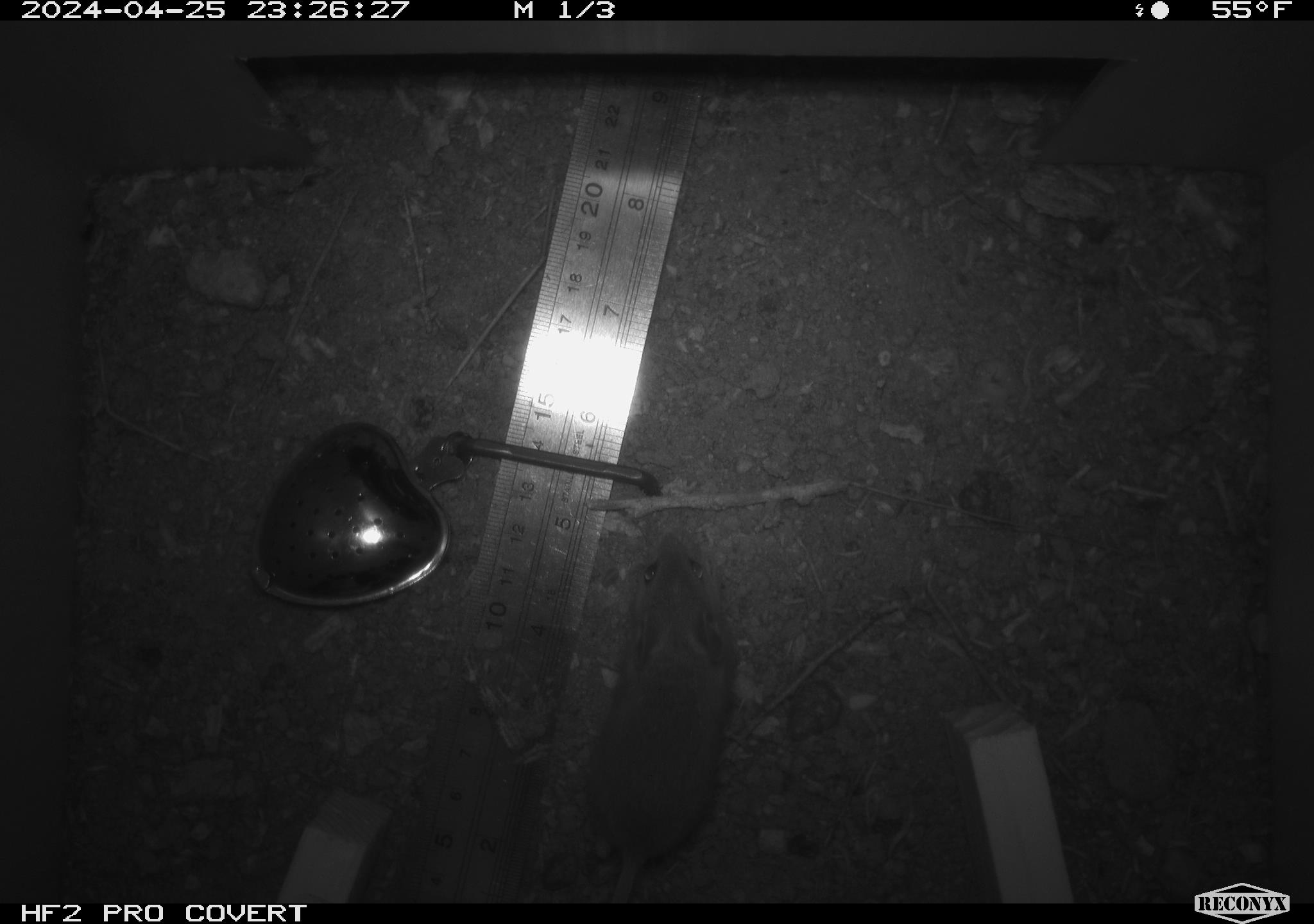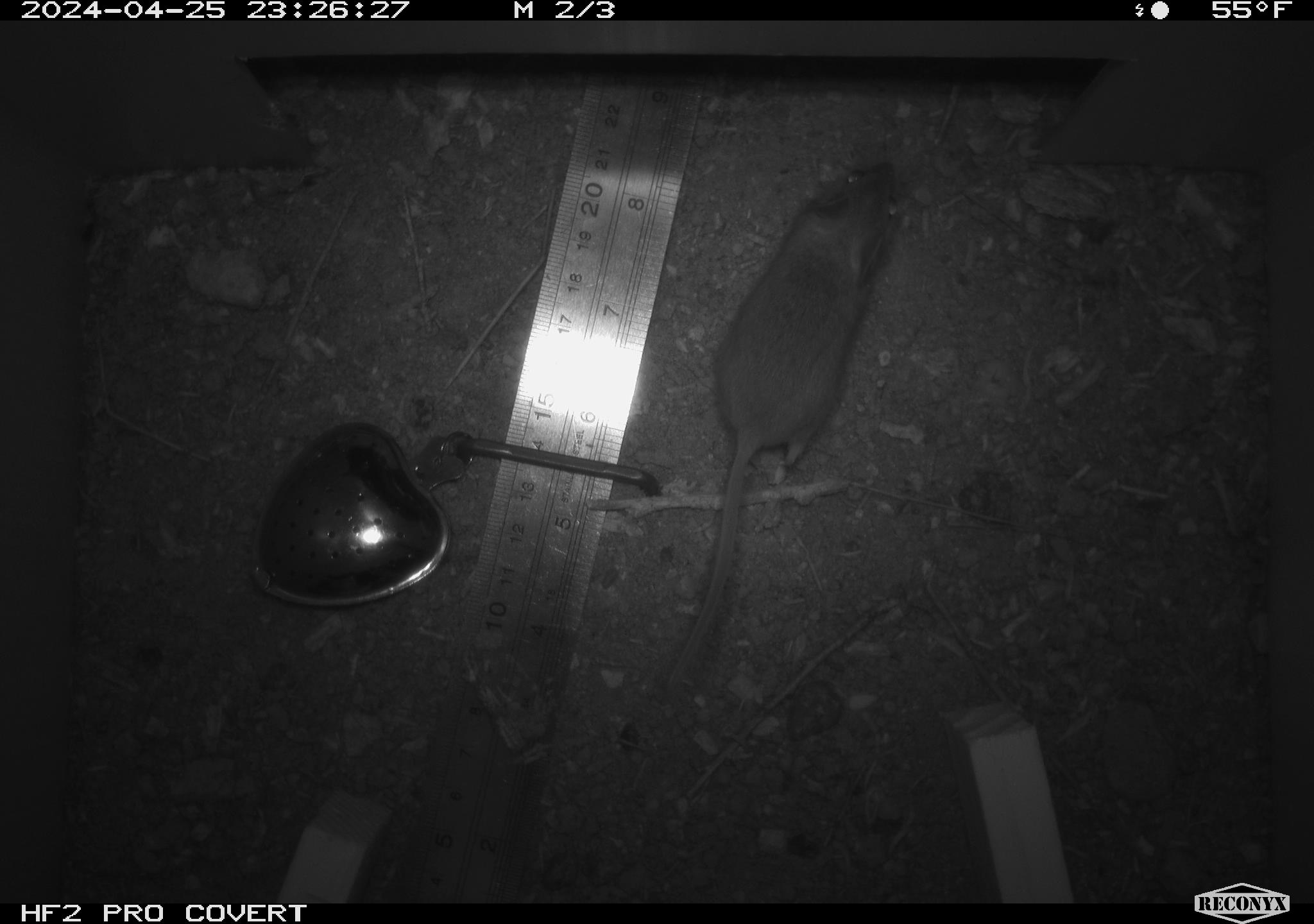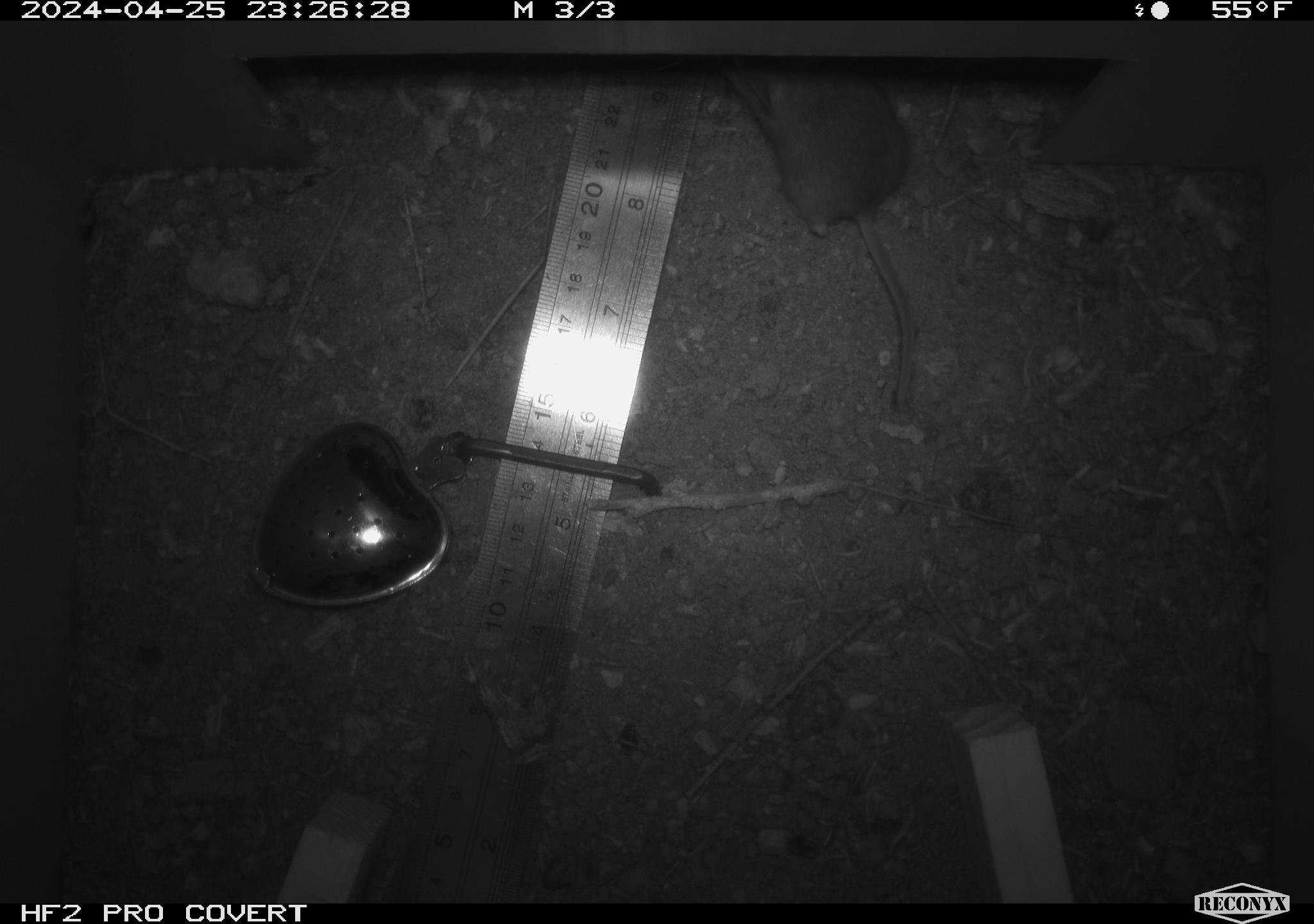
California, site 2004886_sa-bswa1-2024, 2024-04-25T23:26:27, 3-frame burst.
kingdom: Animalia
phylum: Chordata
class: Mammalia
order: Rodentia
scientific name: Rodentia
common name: mouse species